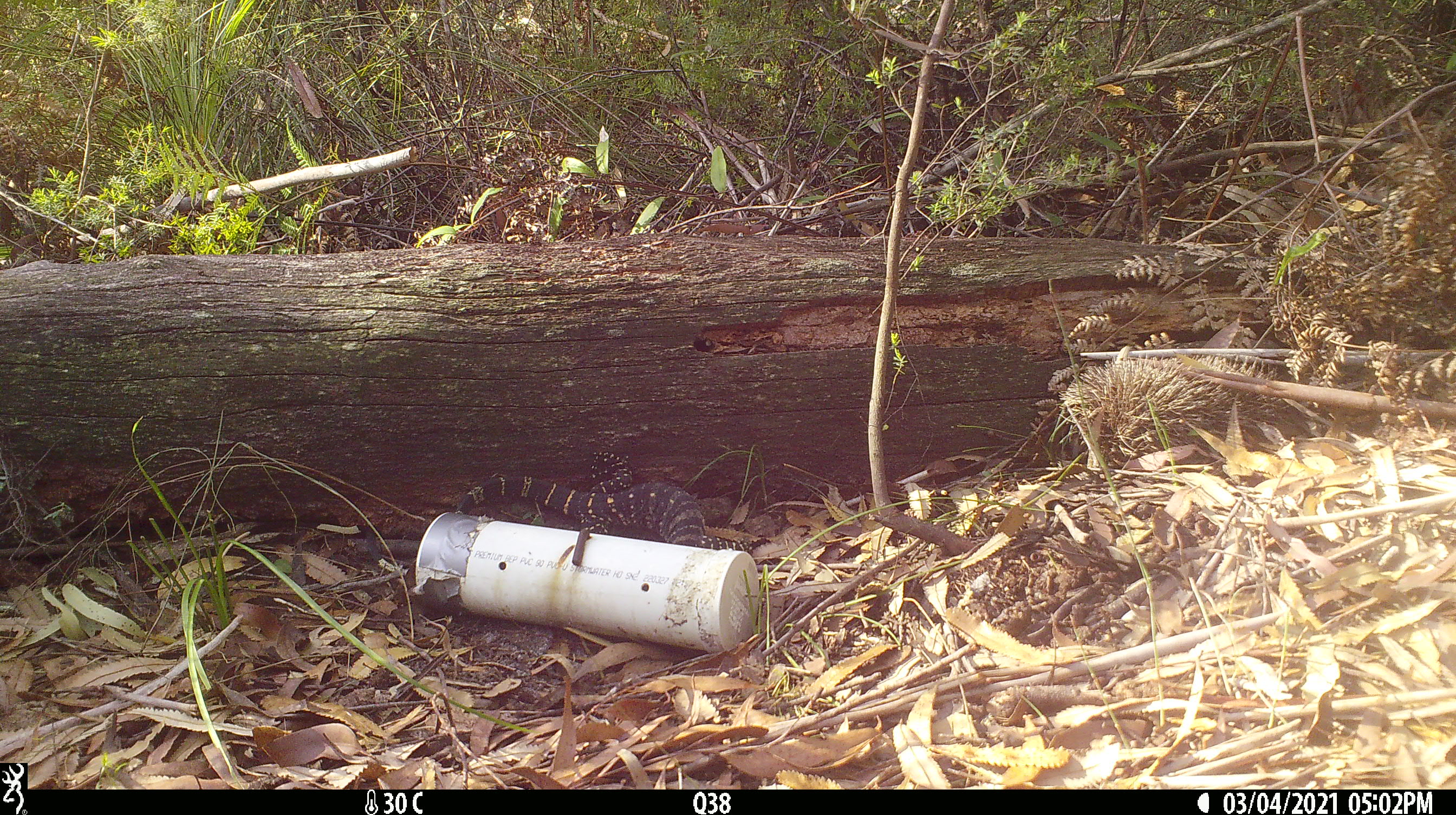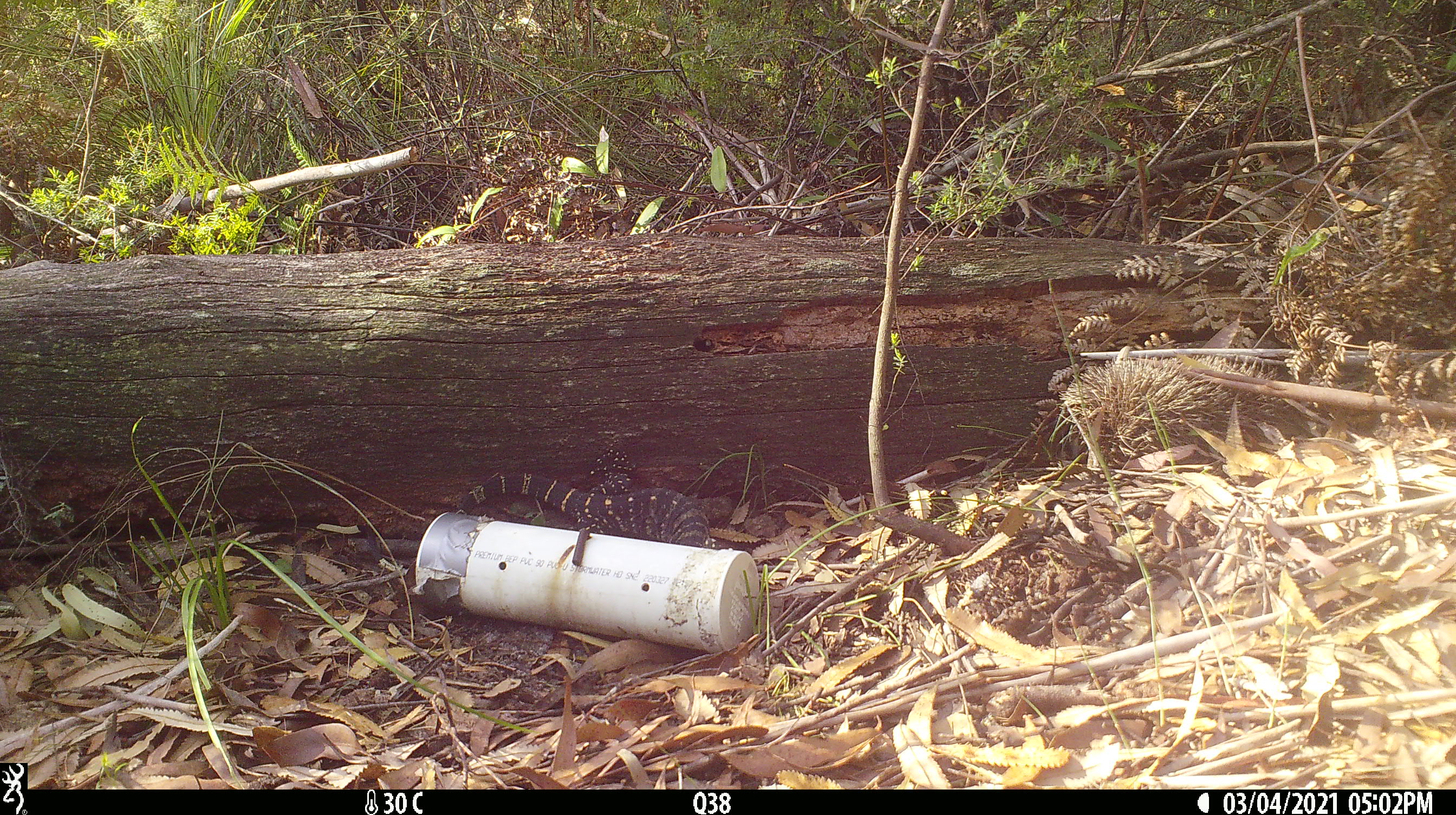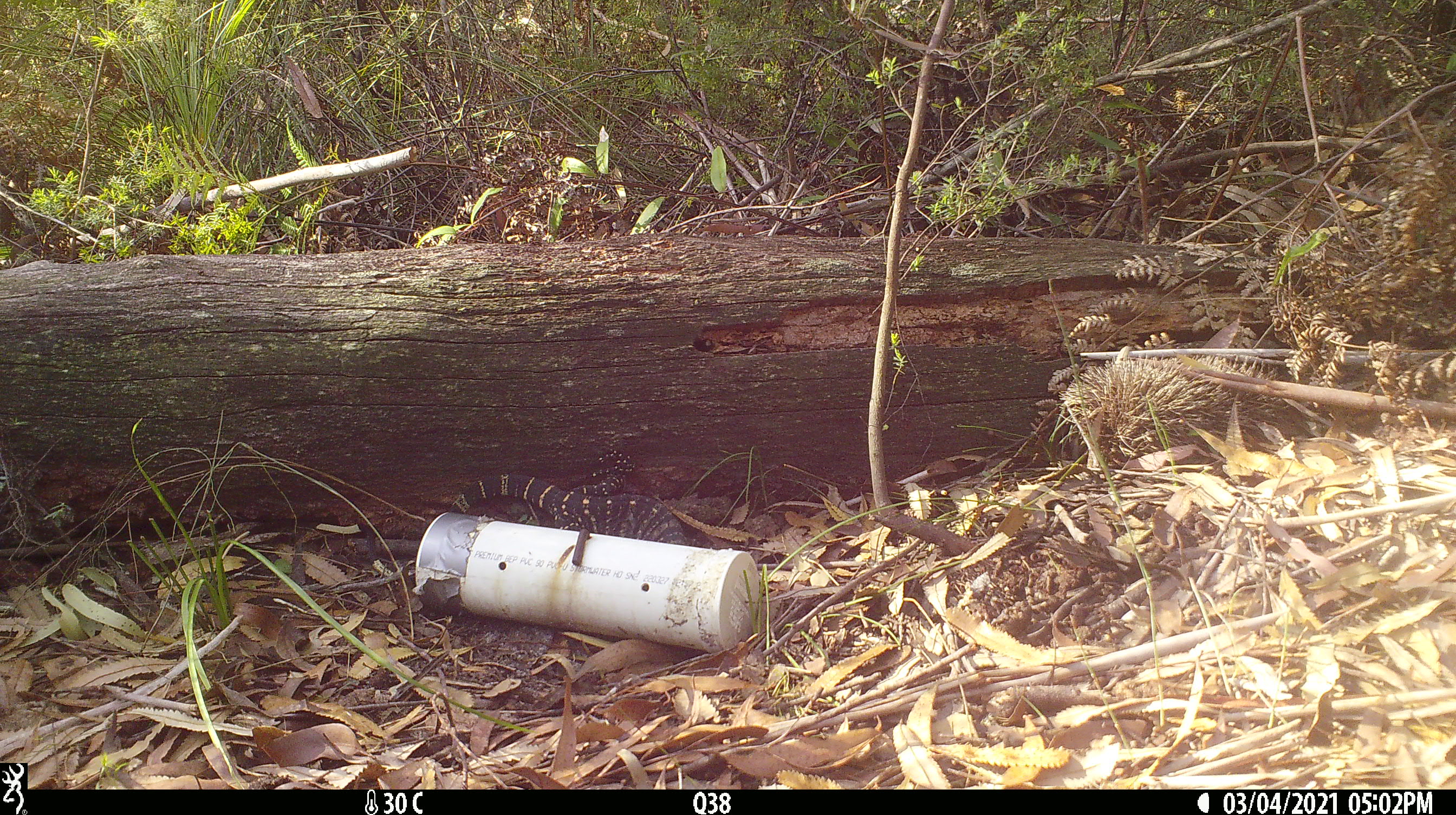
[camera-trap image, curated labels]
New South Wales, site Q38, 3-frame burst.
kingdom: Animalia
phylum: Chordata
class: Reptilia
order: Squamata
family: Varanidae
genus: Varanus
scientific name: Varanus varius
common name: lace monitor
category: goanna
Goanna (lace monitor) (Varanus varius).